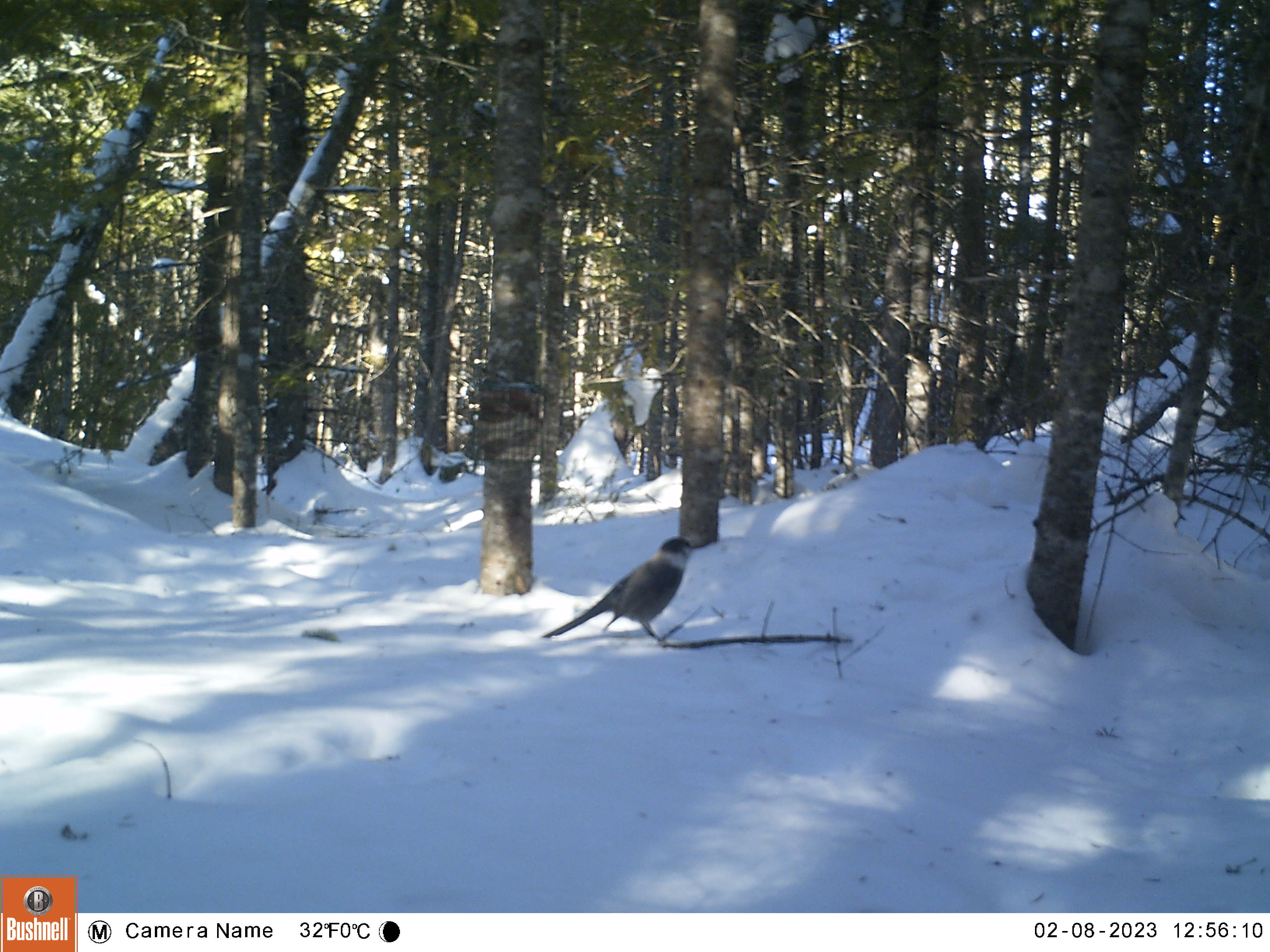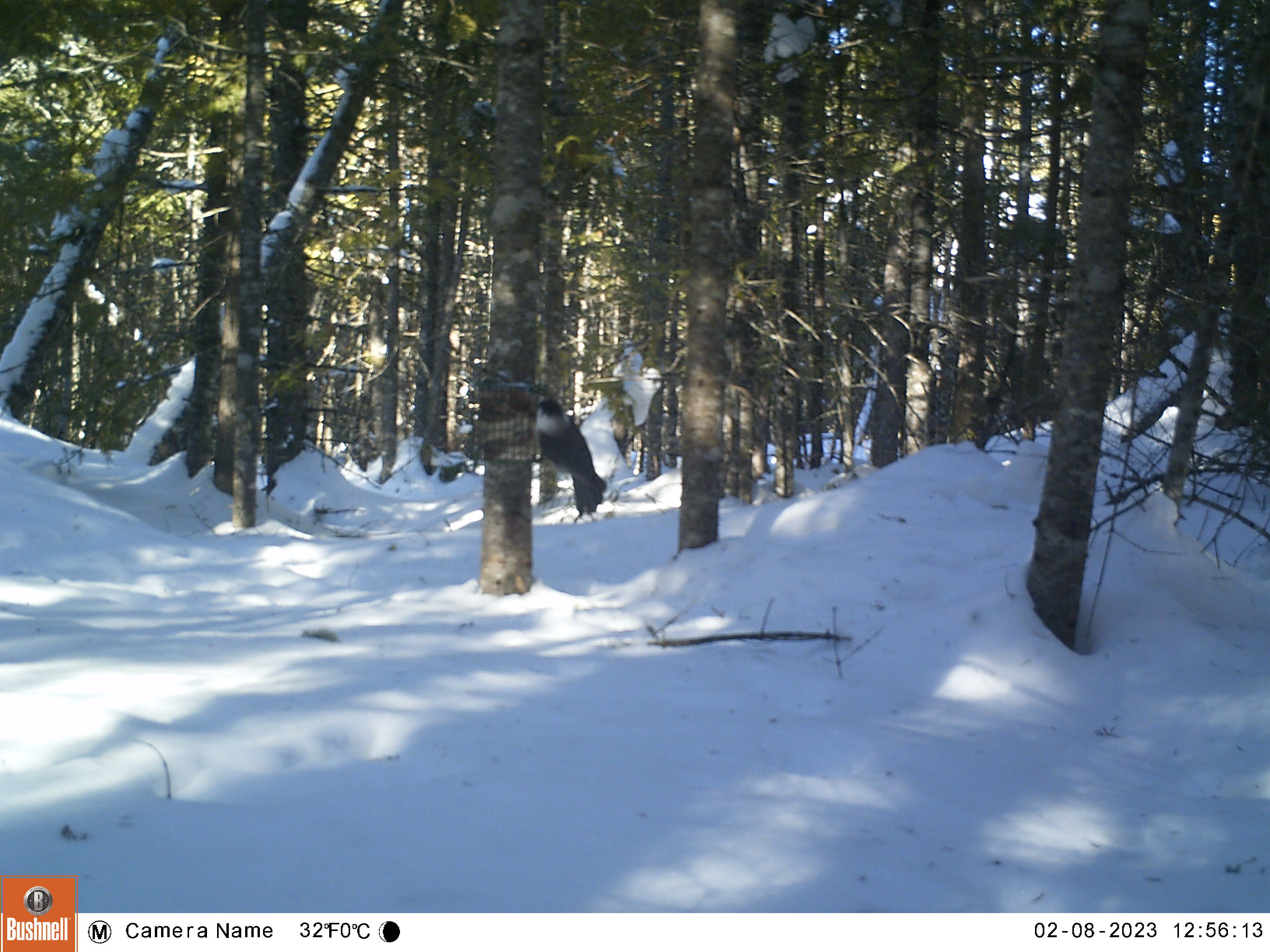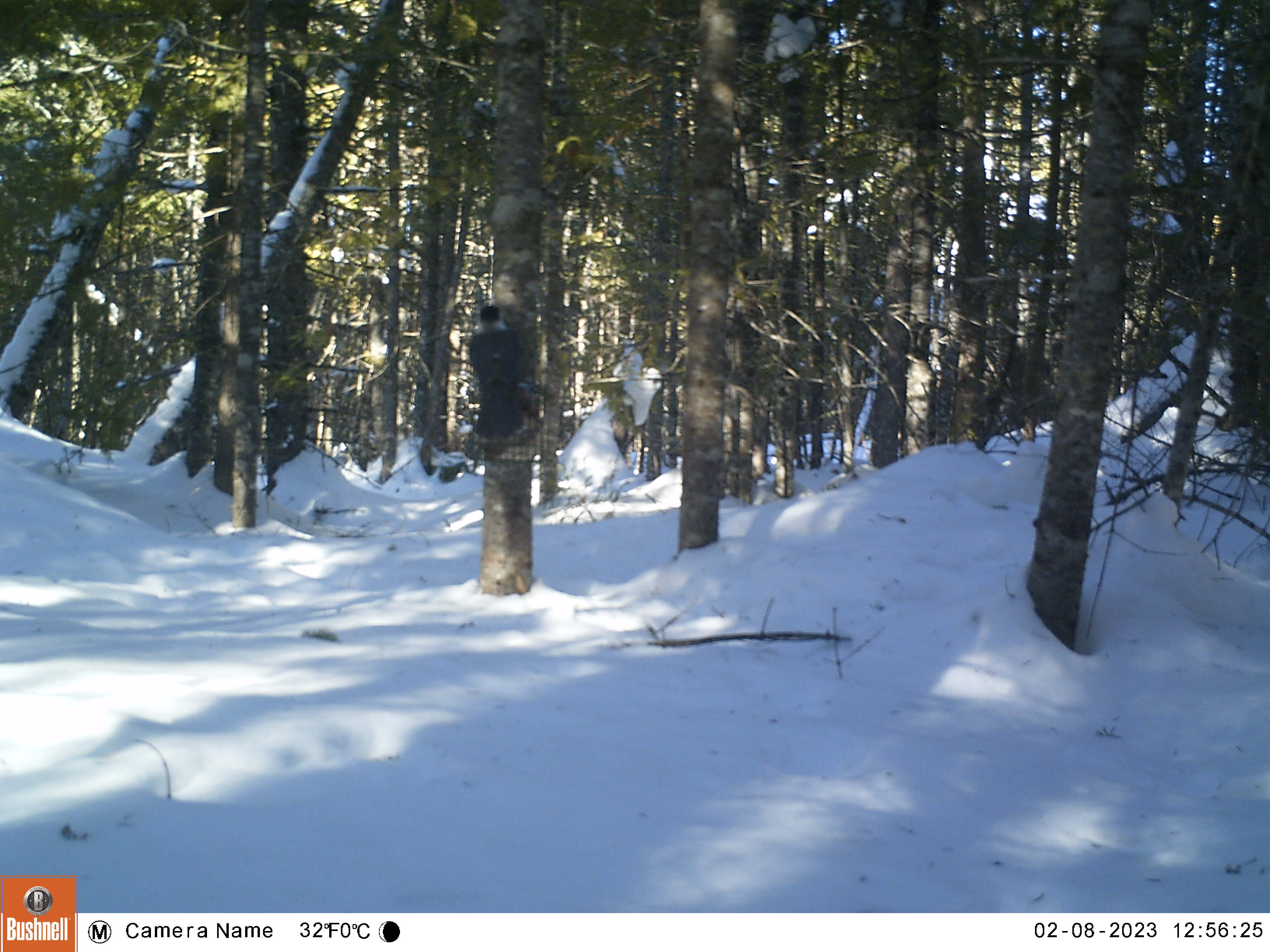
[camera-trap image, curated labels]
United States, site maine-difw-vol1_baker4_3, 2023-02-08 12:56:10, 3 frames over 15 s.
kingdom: Animalia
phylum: Chordata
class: Aves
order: Passeriformes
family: Corvidae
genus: Perisoreus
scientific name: Perisoreus canadensis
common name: canada jay